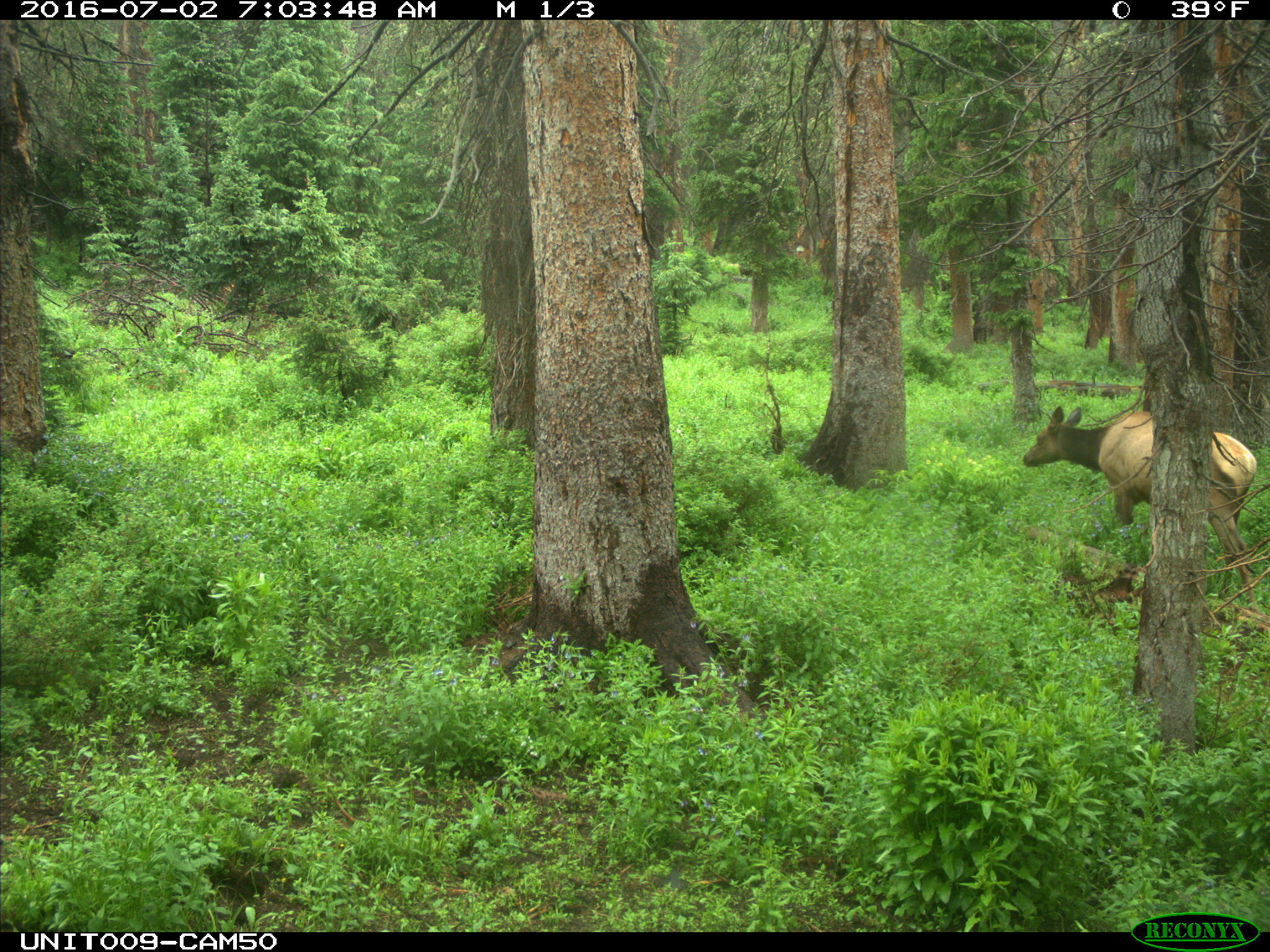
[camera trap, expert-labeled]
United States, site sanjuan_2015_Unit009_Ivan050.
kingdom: Animalia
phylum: Chordata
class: Mammalia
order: Artiodactyla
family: Cervidae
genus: Cervus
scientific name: Cervus elaphus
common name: red deer